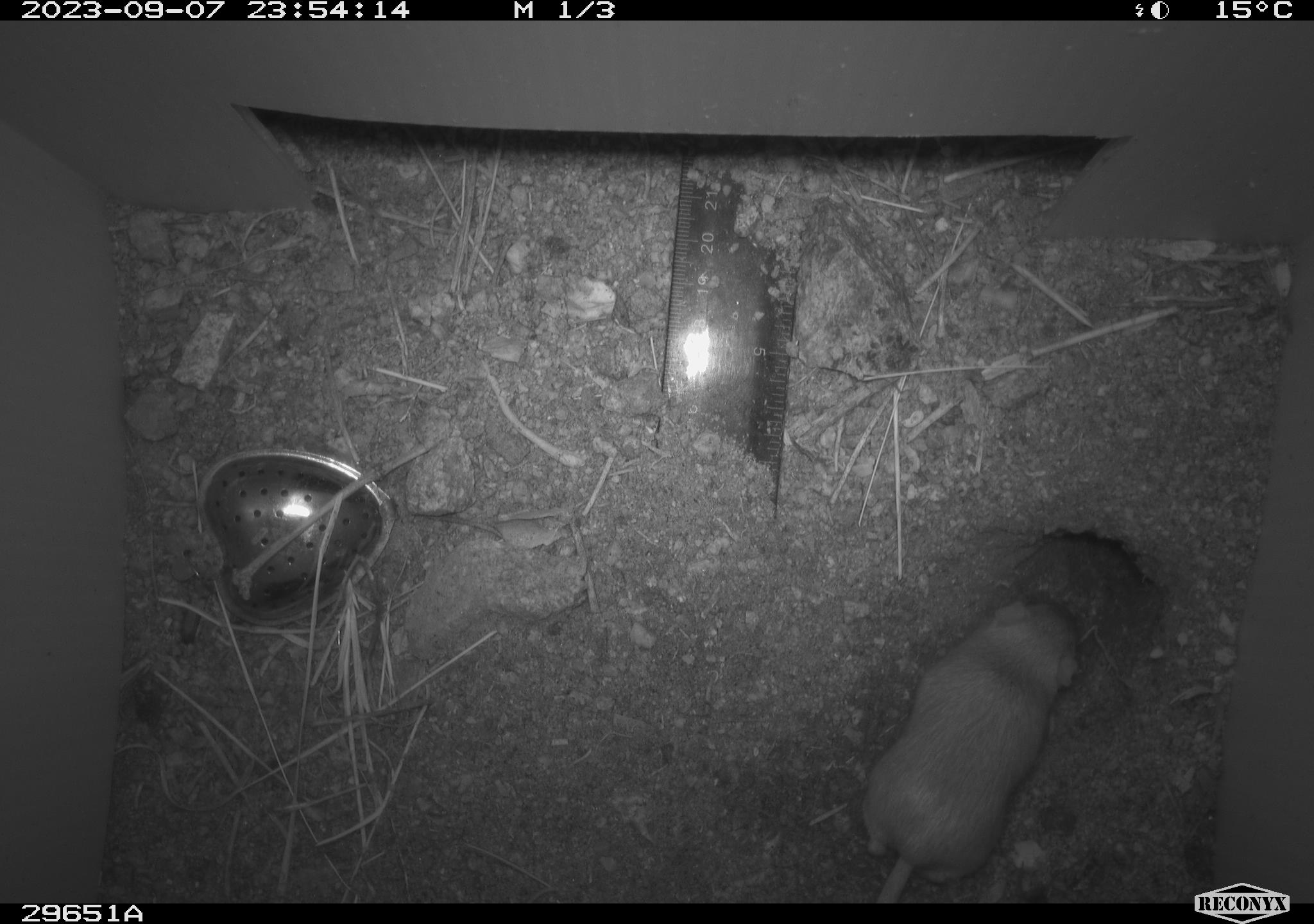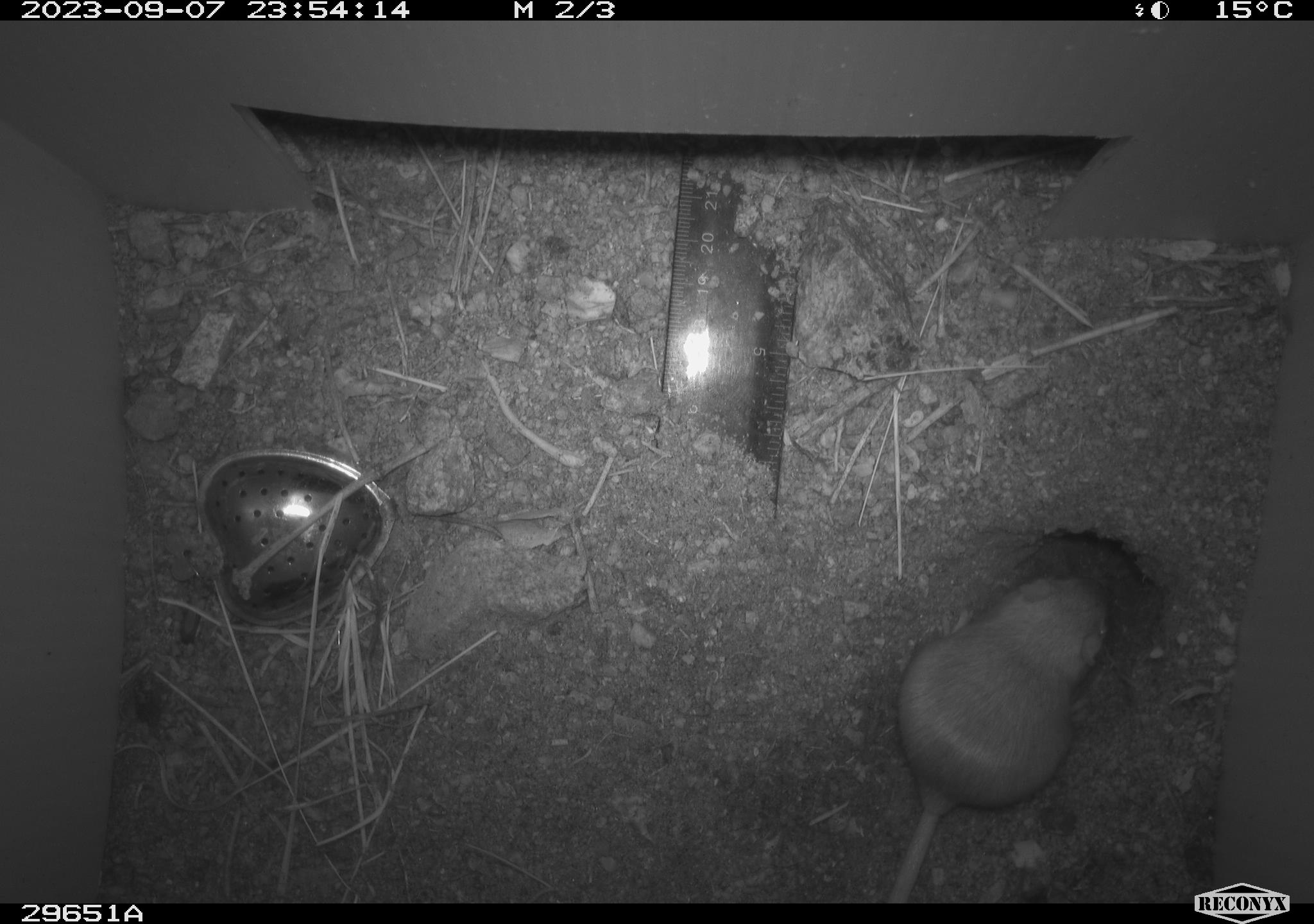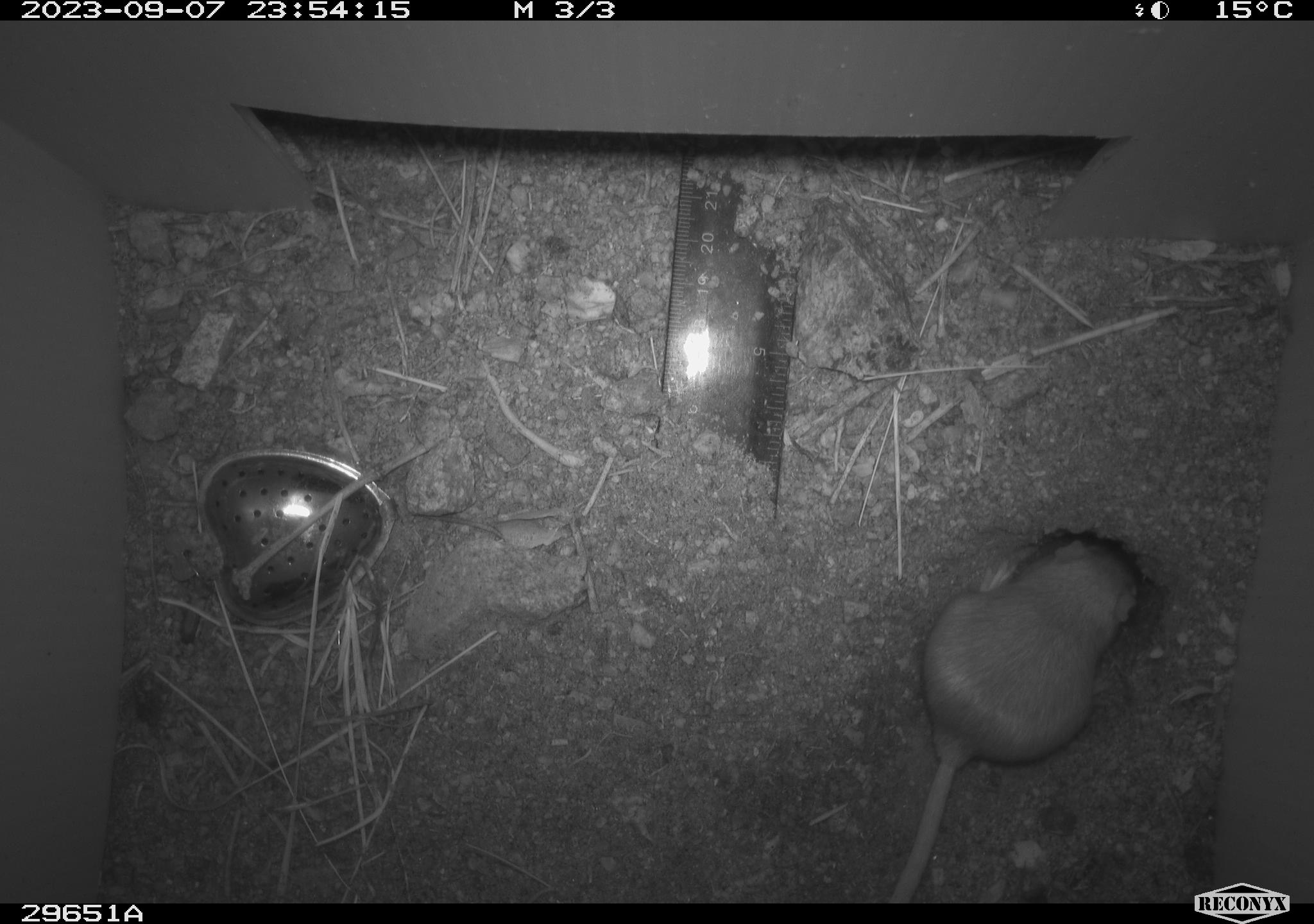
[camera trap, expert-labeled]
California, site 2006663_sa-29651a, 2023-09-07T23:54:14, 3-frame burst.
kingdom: Animalia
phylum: Chordata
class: Mammalia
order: Rodentia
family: Heteromyidae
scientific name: Heteromyidae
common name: kangaroo rats and pocket mice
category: heteromyidae family